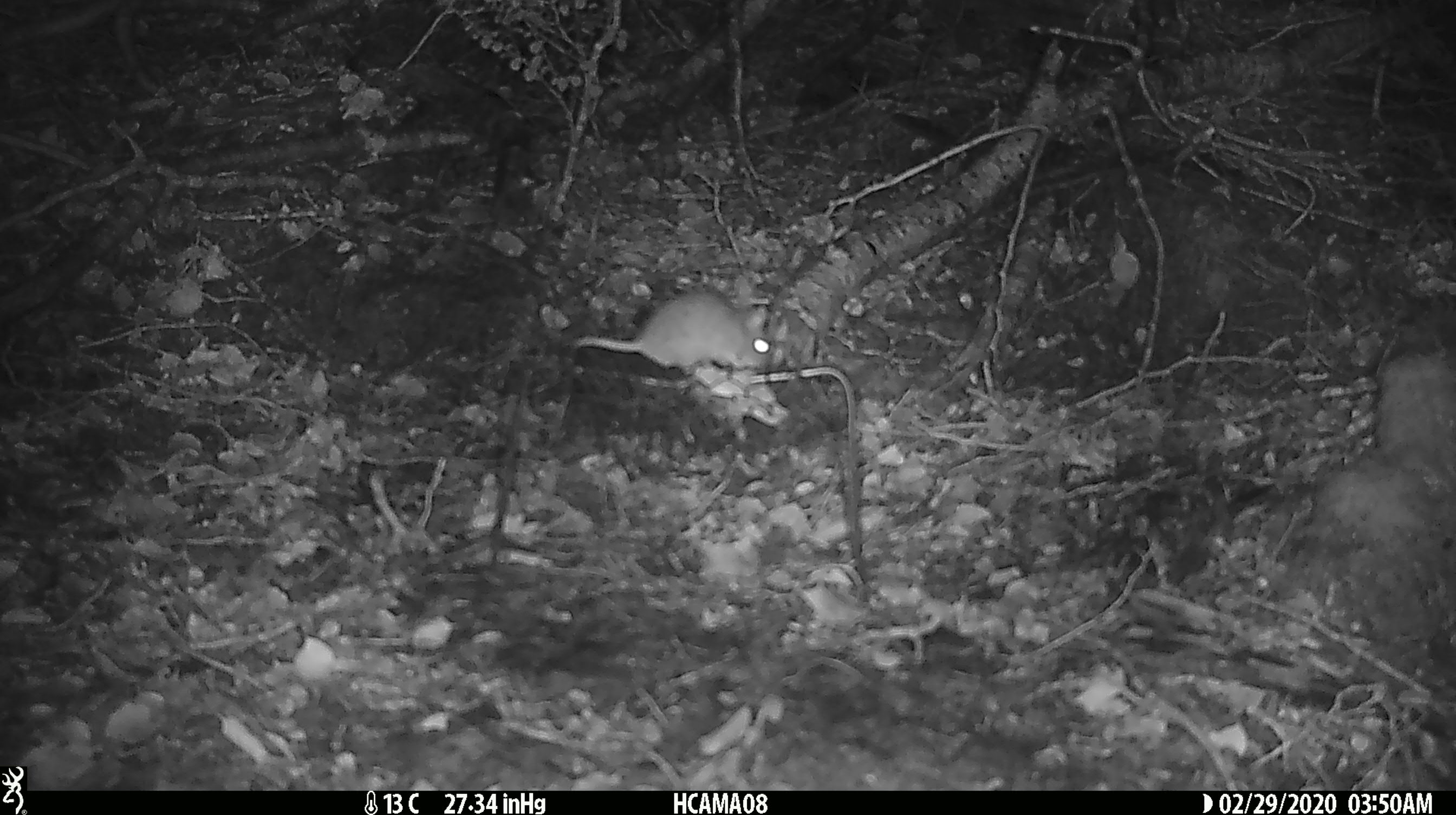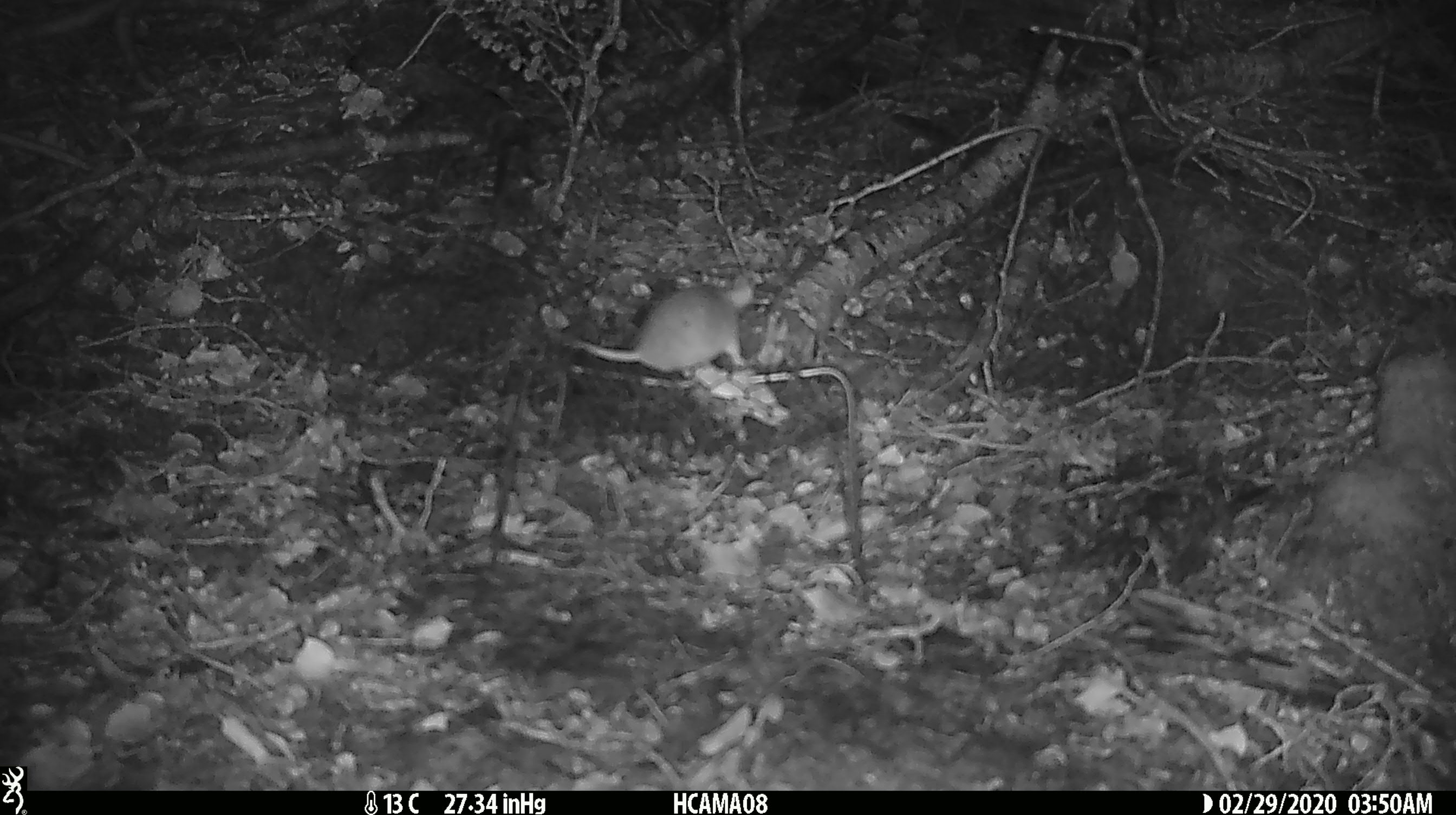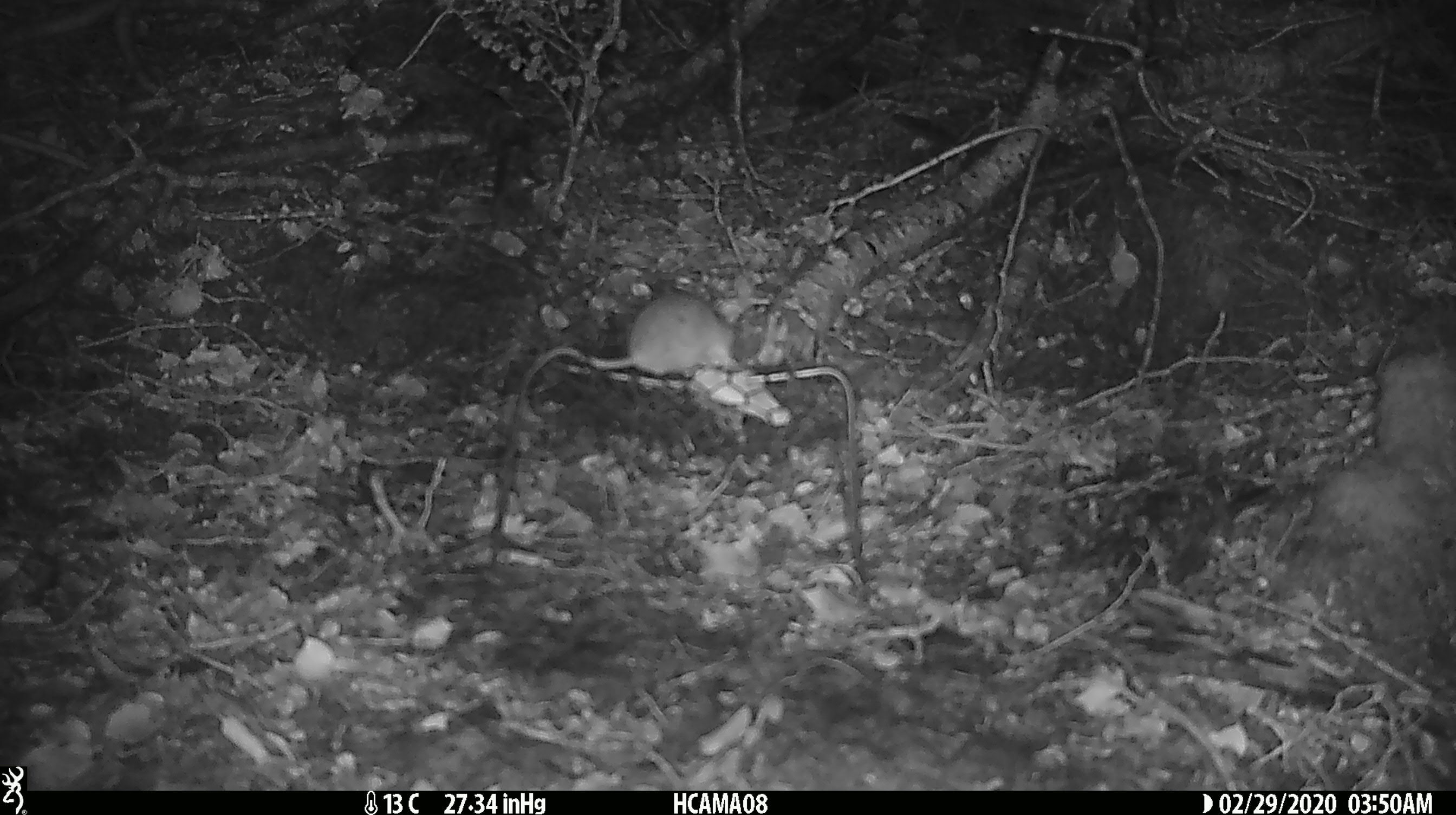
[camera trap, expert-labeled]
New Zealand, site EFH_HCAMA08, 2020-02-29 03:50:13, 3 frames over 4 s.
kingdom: Animalia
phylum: Chordata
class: Mammalia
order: Rodentia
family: Muridae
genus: Mus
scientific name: Mus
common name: mouse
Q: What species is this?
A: Mouse (Mus).